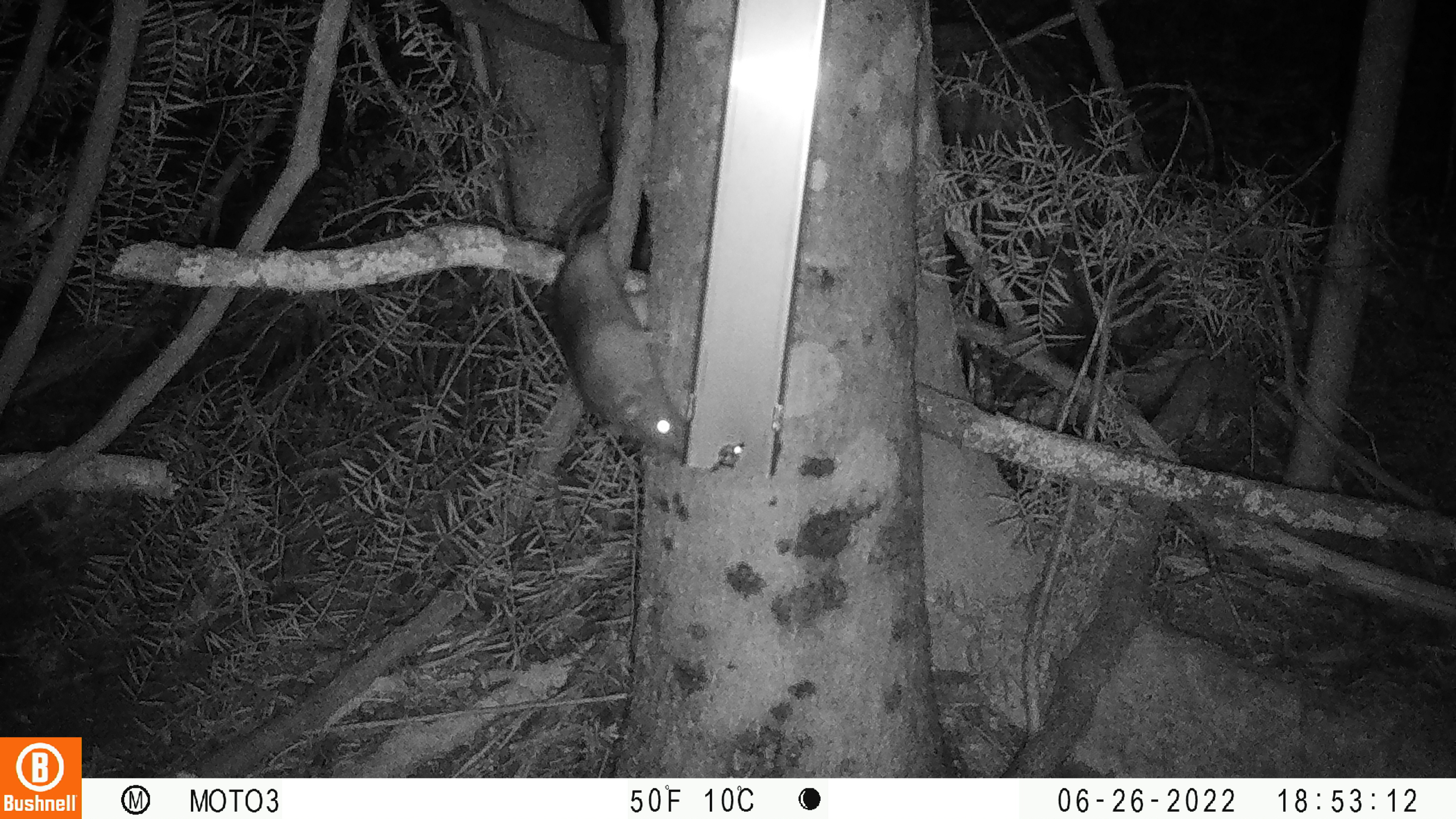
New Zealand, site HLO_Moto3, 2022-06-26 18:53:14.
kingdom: Animalia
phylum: Chordata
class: Mammalia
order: Rodentia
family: Muridae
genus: Rattus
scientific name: Rattus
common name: rat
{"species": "rat (Rattus)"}